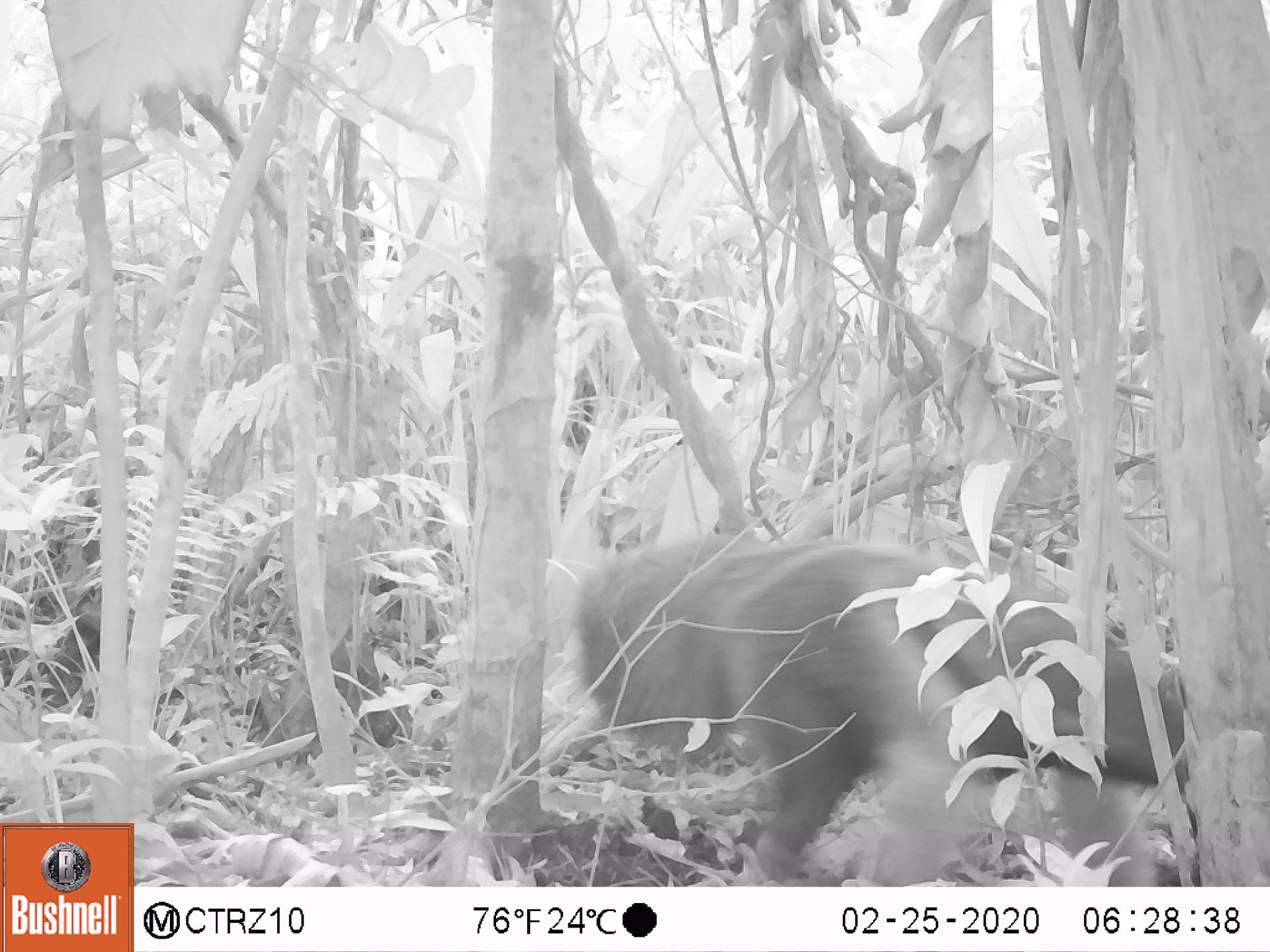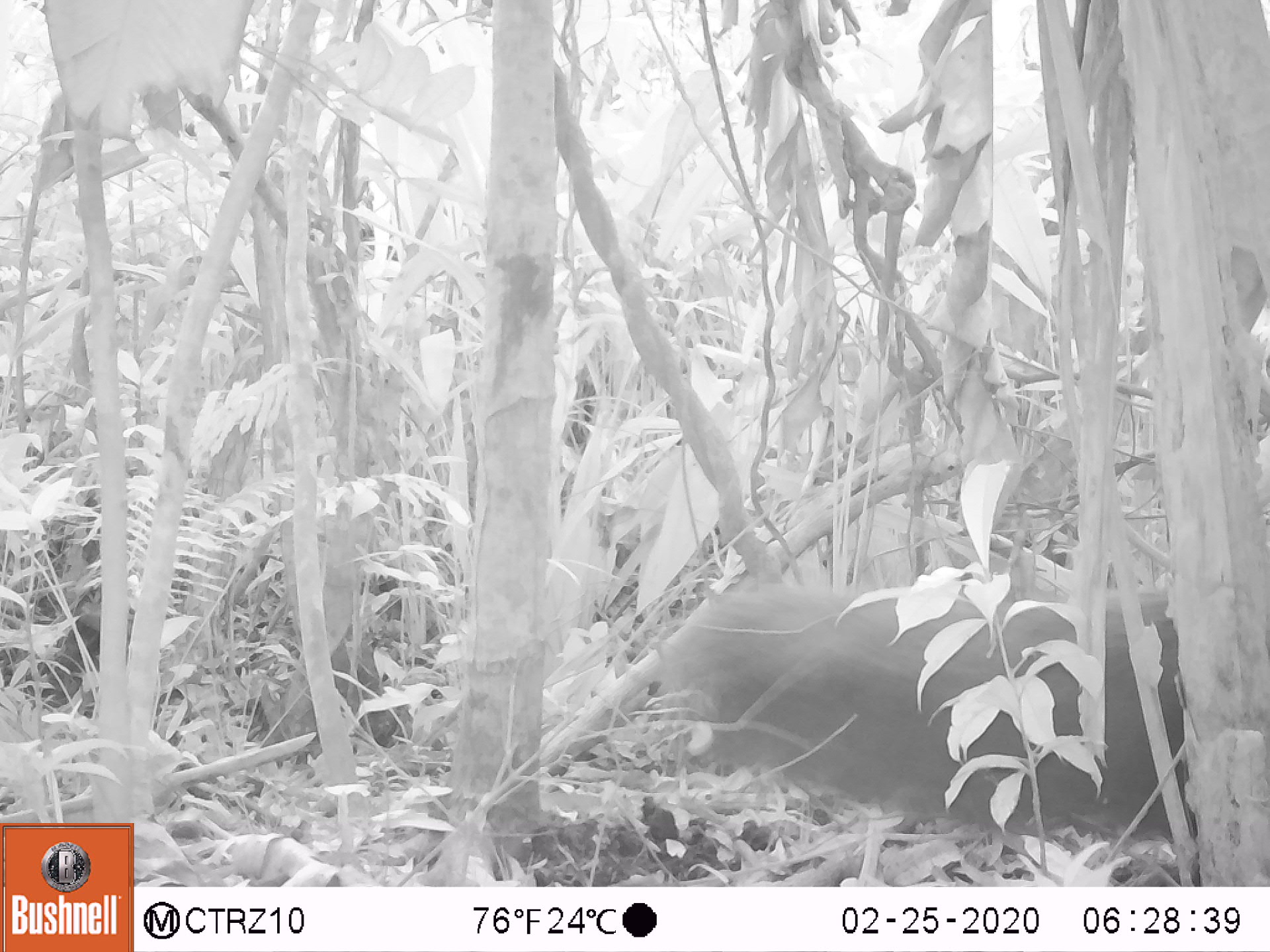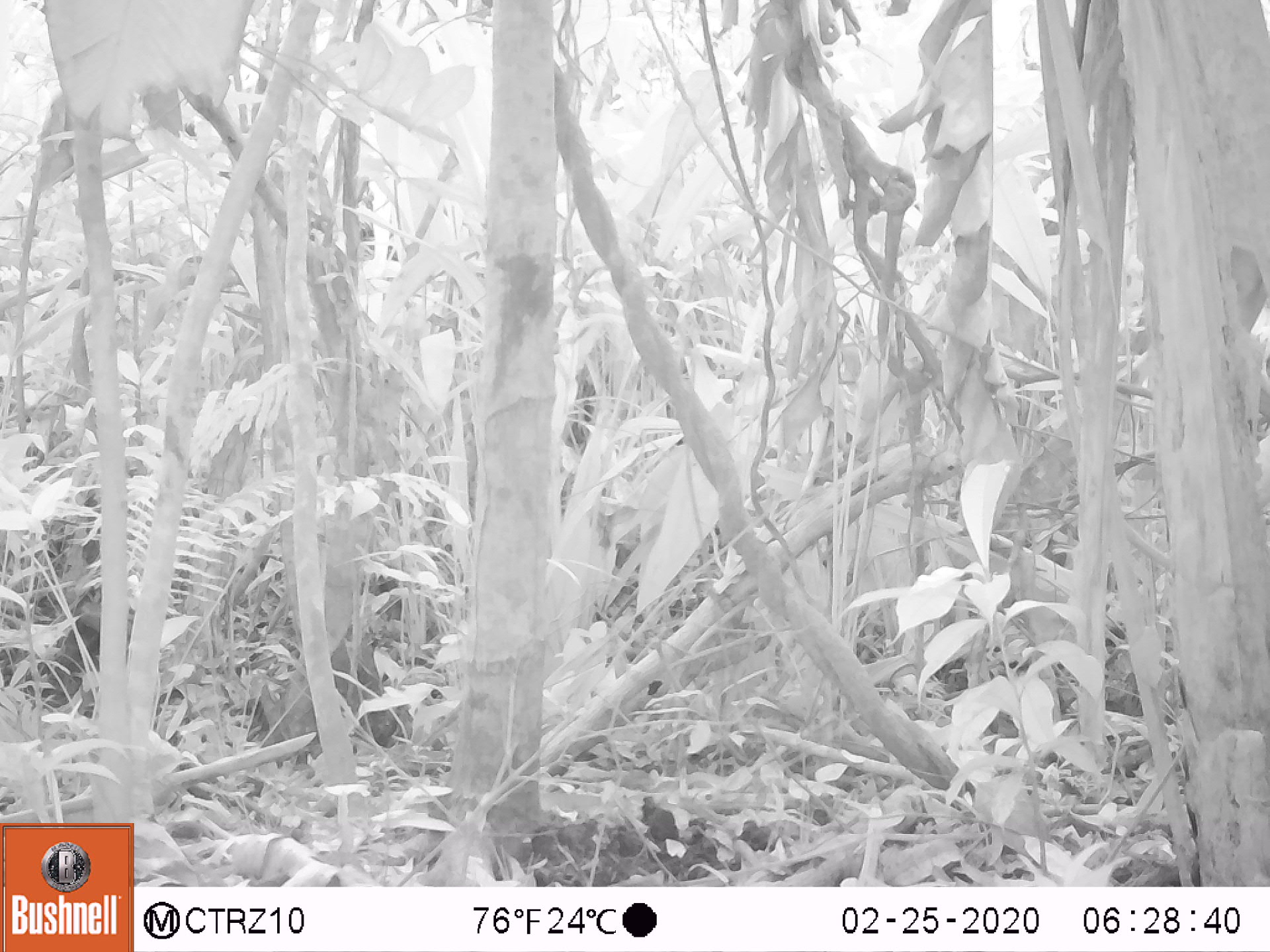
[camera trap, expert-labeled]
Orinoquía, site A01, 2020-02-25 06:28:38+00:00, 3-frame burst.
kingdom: Animalia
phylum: Chordata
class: Mammalia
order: Pilosa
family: Myrmecophagidae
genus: Myrmecophaga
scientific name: Myrmecophaga tridactyla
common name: giant anteater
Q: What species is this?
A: Giant anteater (Myrmecophaga tridactyla).